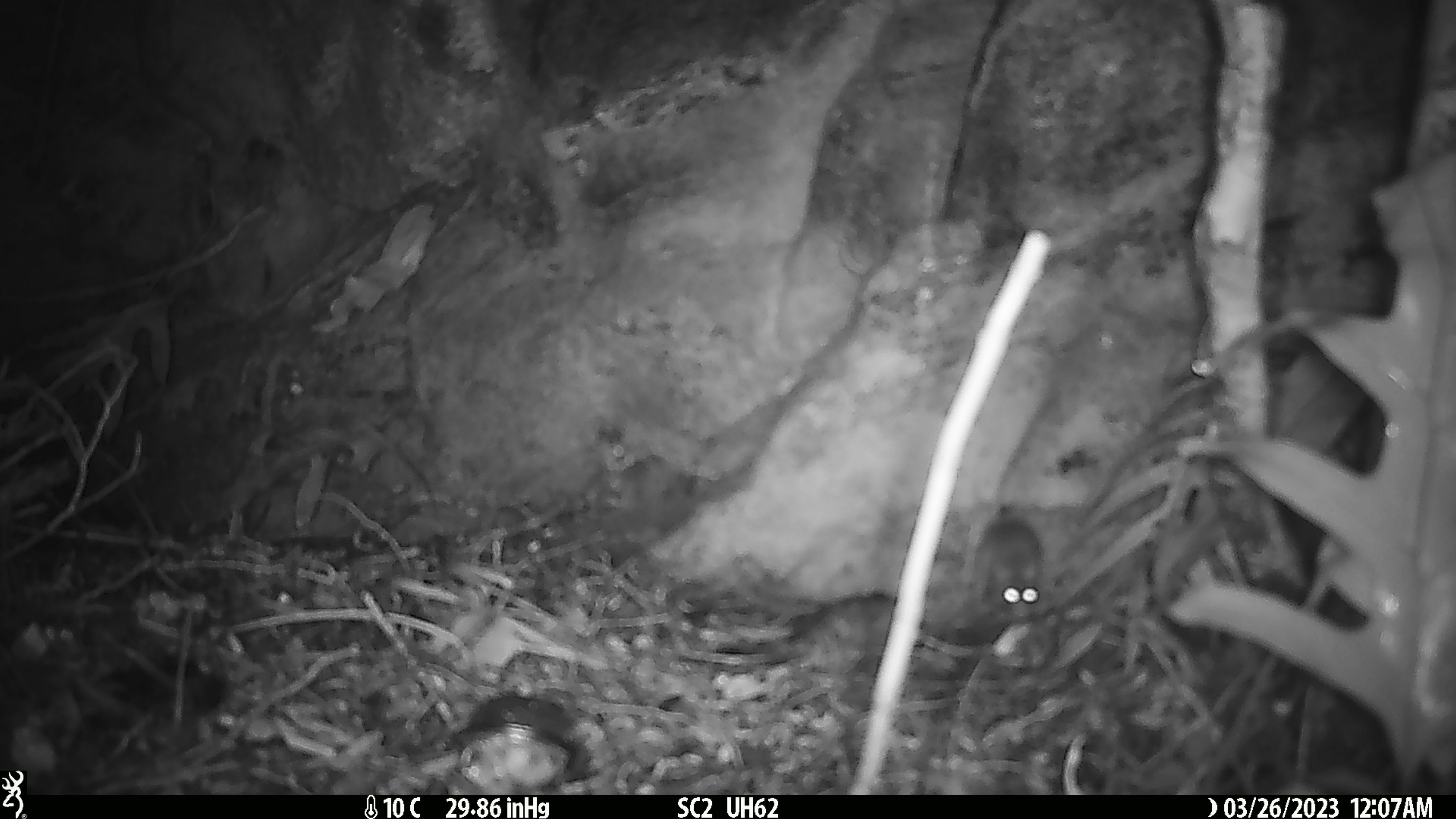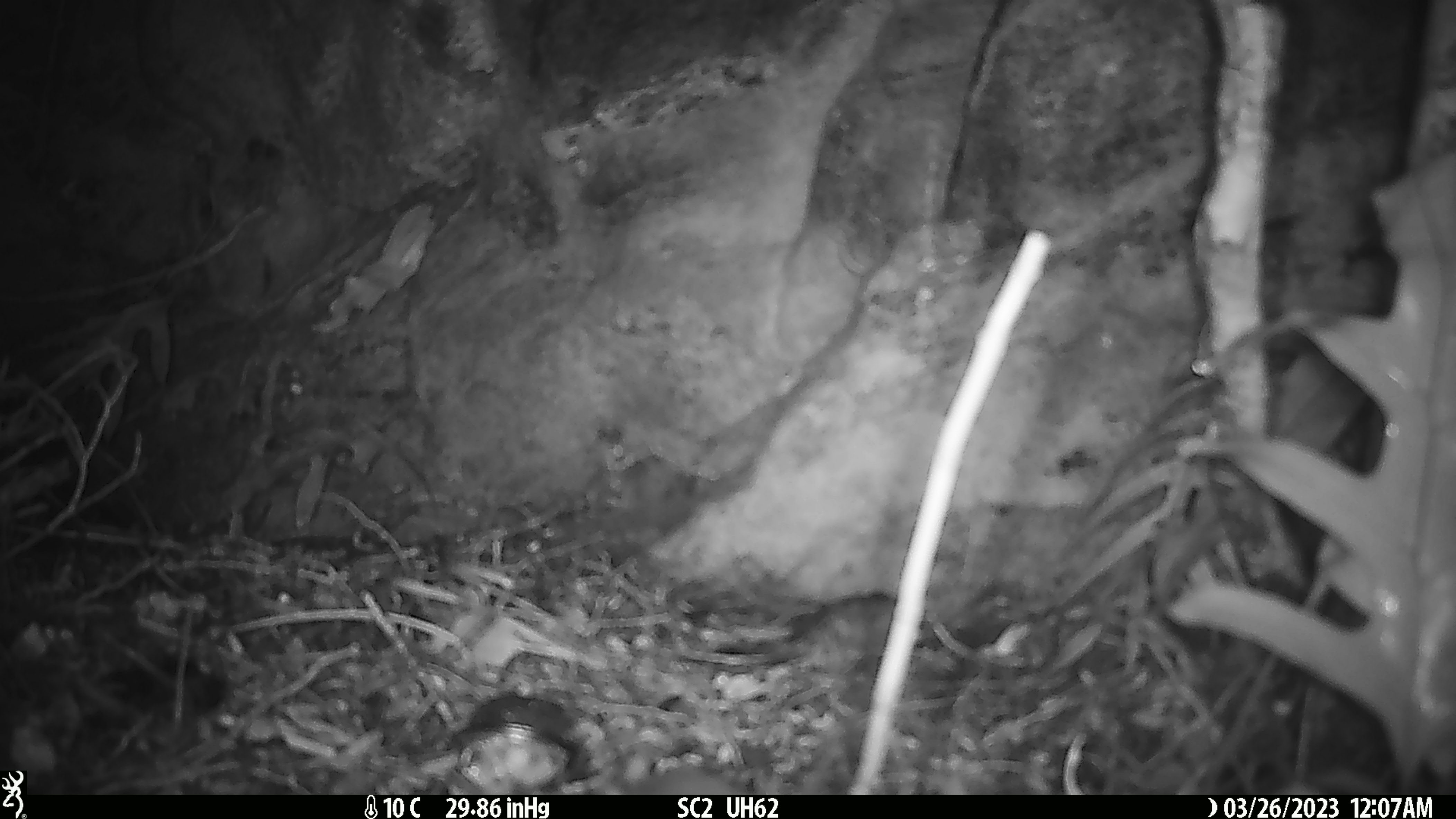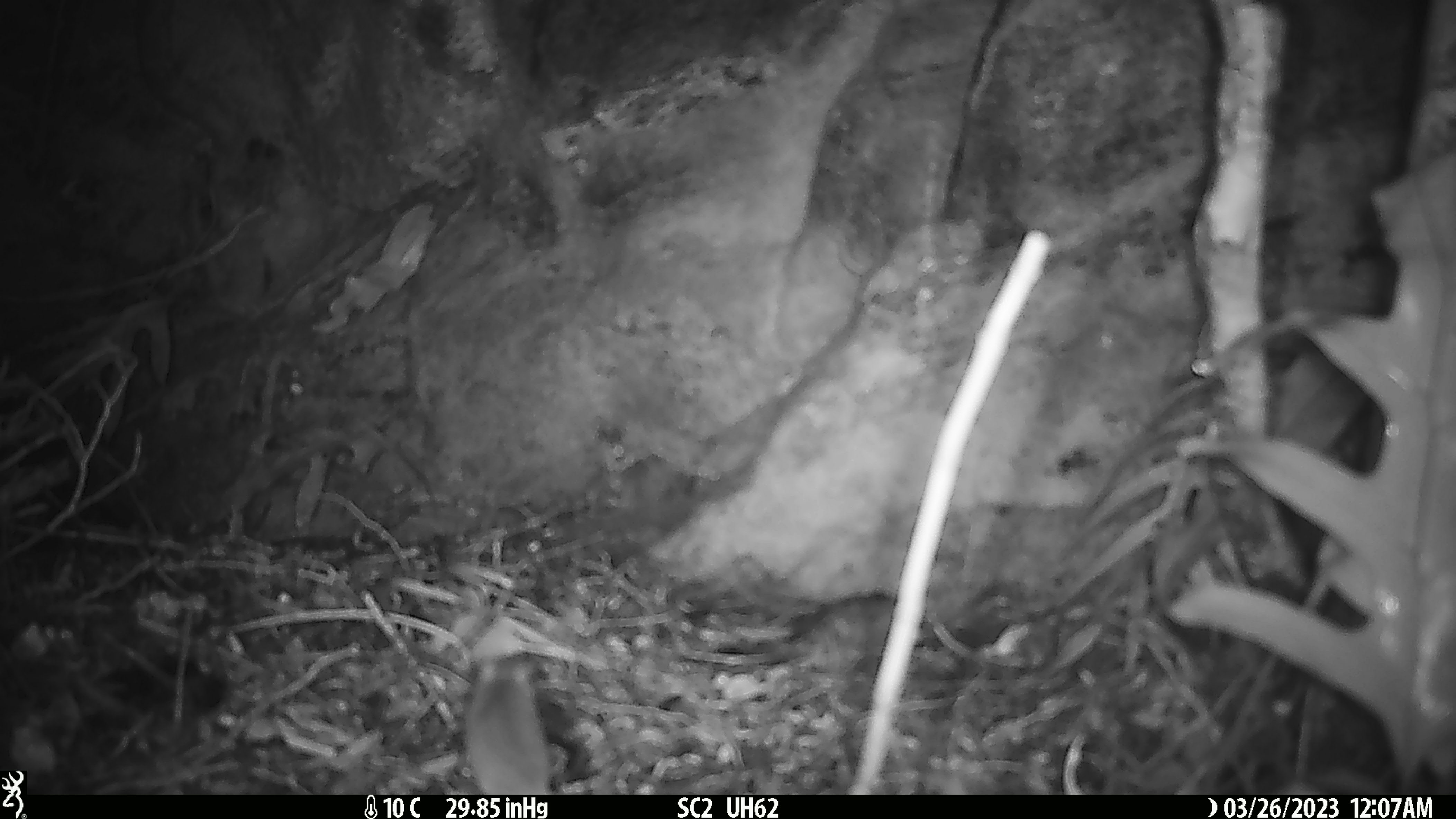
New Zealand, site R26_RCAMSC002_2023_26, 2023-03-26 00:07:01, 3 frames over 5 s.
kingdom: Animalia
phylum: Chordata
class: Mammalia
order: Rodentia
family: Muridae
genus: Mus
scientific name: Mus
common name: mouse